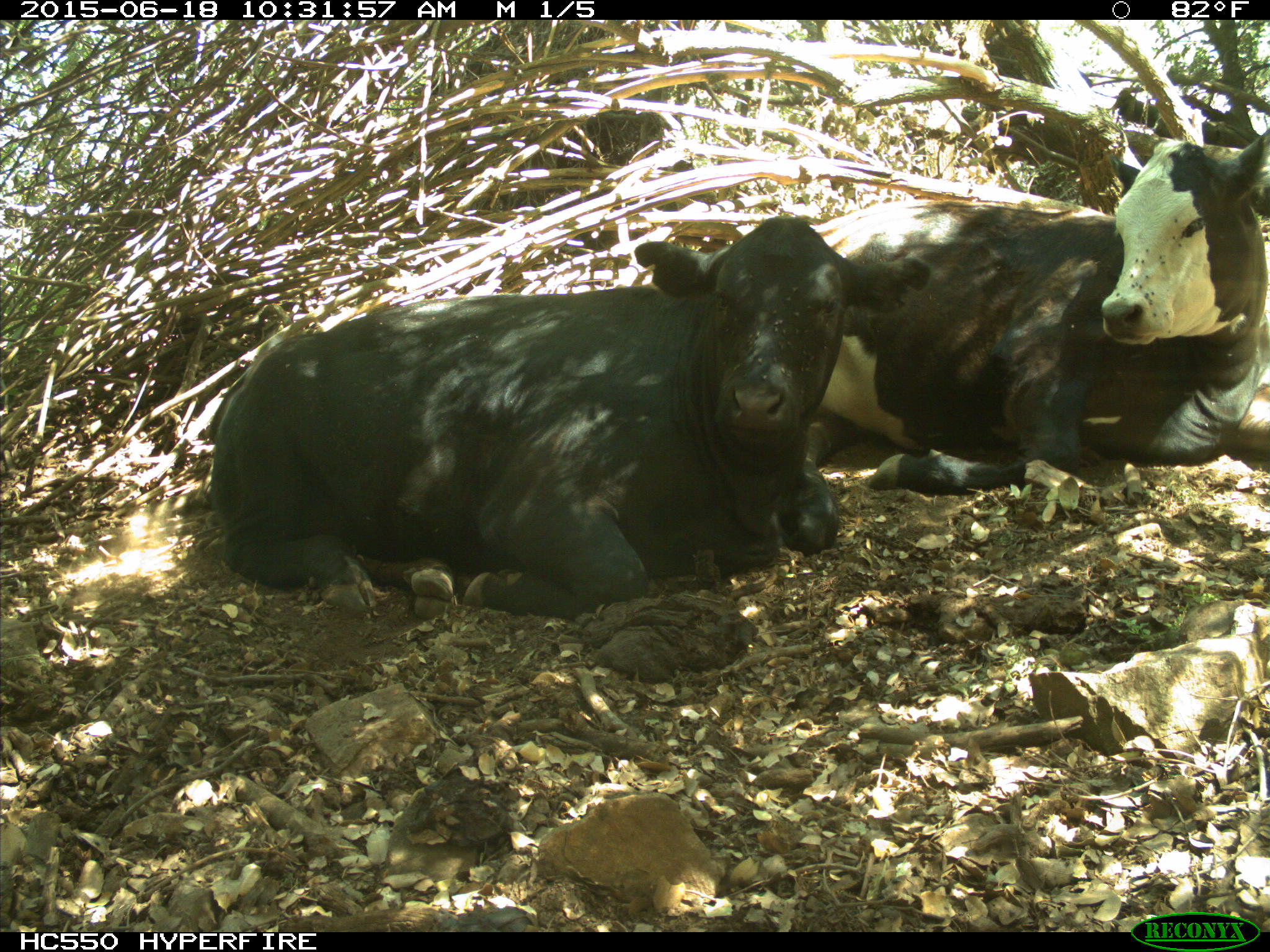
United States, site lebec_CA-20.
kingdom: Animalia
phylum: Chordata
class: Mammalia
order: Artiodactyla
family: Bovidae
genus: Bos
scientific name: Bos taurus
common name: domestic cow